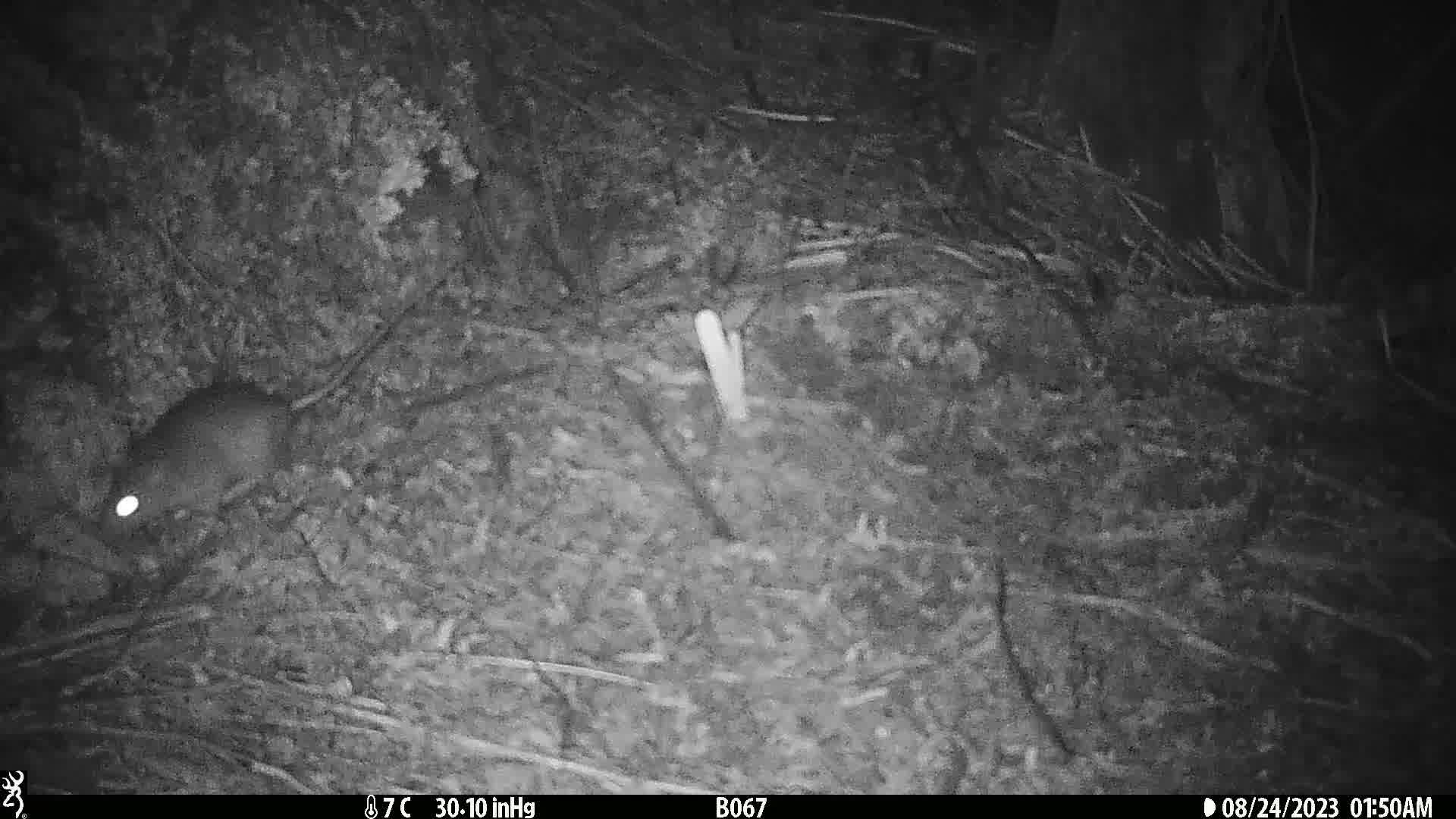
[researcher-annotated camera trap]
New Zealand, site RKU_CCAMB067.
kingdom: Animalia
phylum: Chordata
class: Mammalia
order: Rodentia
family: Muridae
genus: Rattus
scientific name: Rattus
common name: rat